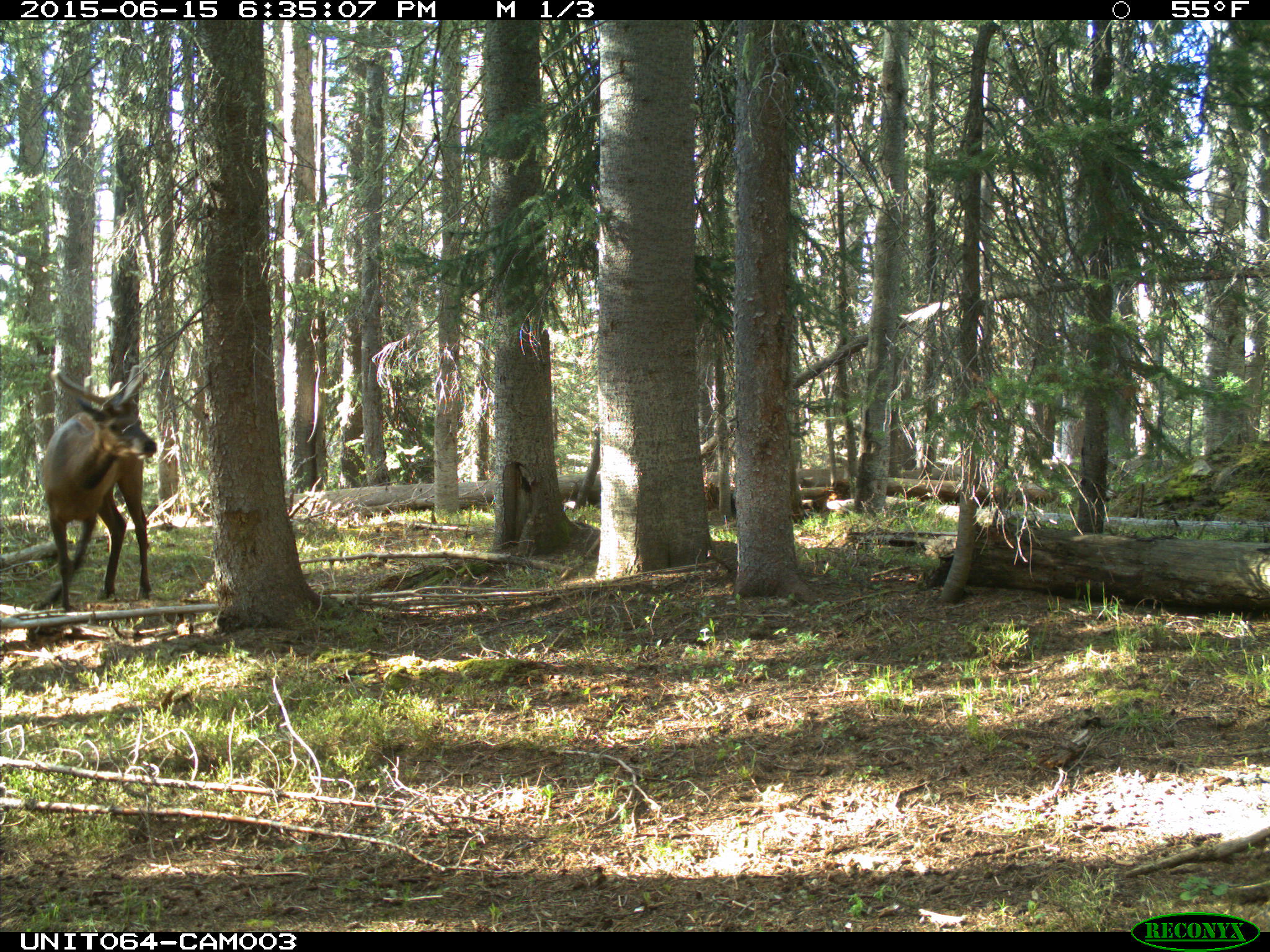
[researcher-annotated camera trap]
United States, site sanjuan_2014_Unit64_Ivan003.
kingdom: Animalia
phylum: Chordata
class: Mammalia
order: Artiodactyla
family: Cervidae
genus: Cervus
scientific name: Cervus elaphus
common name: red deer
Cervus elaphus (red deer).